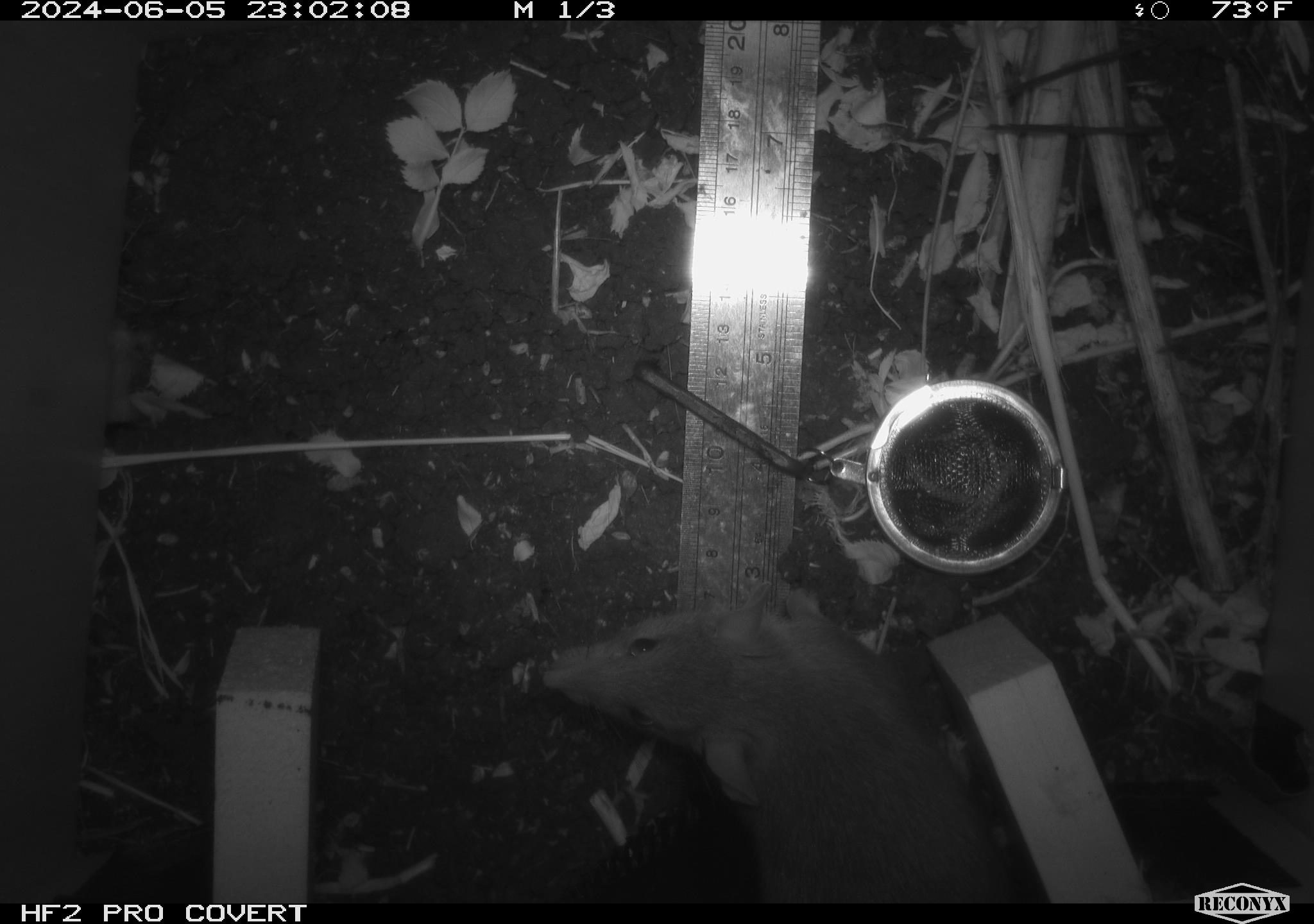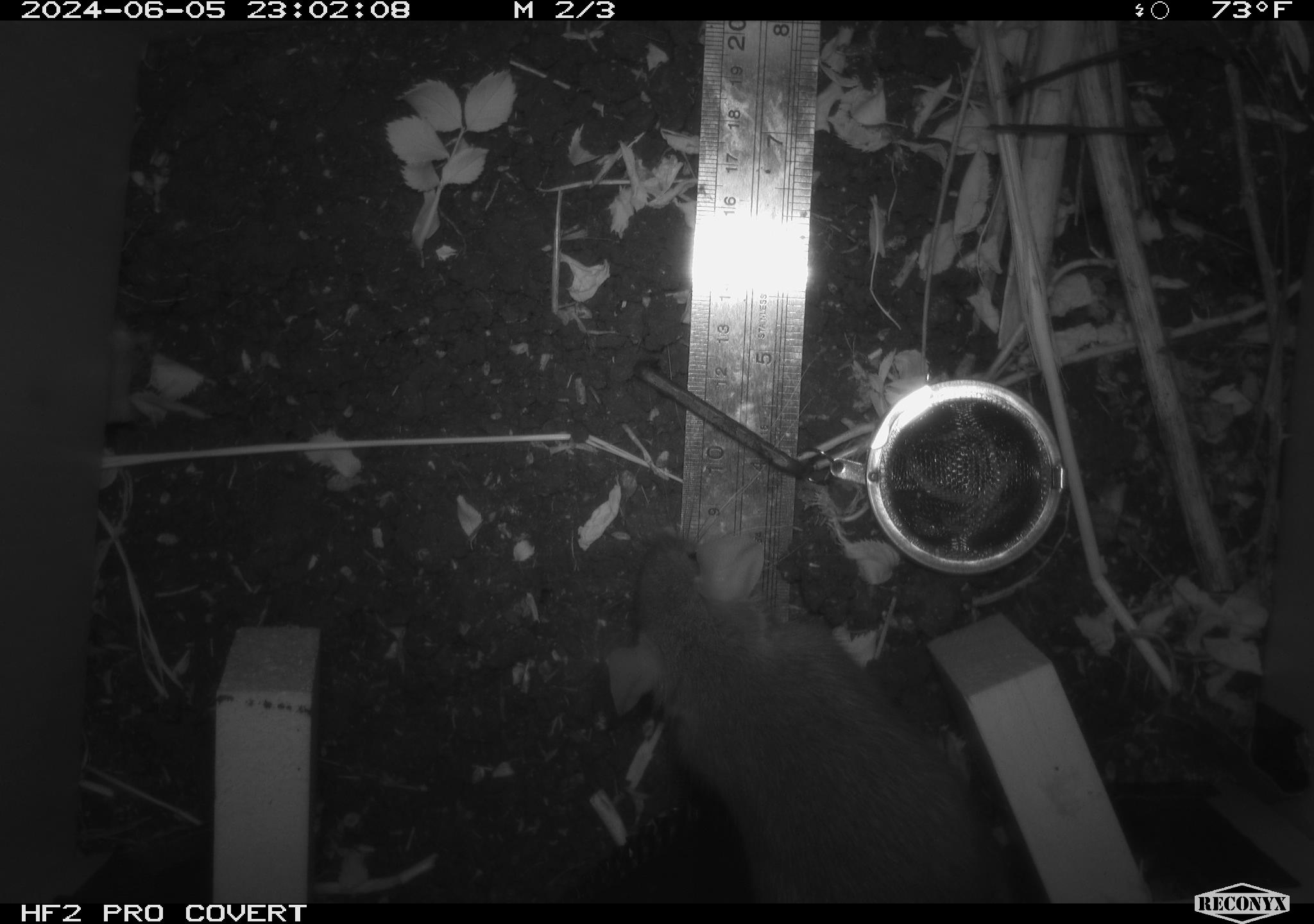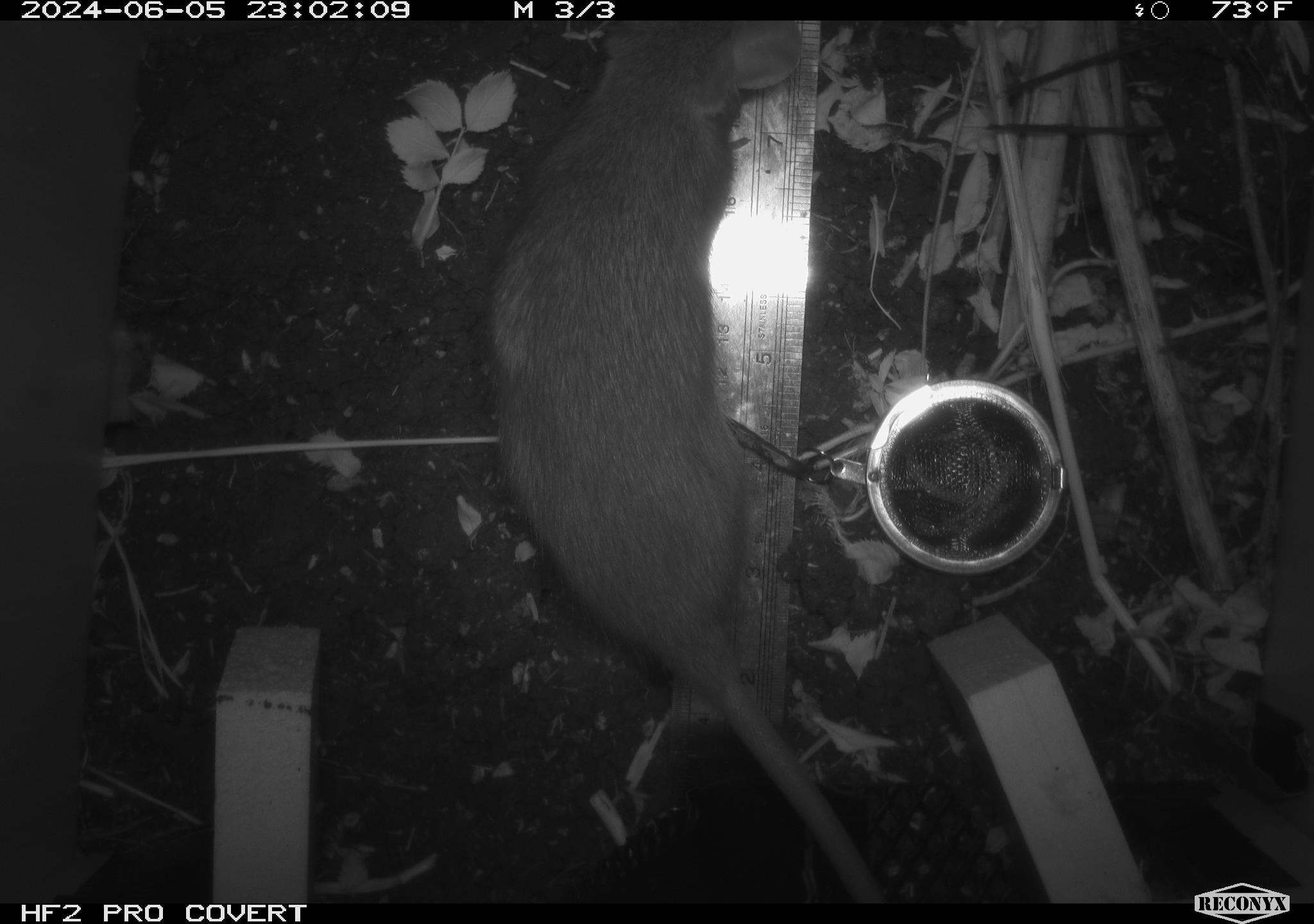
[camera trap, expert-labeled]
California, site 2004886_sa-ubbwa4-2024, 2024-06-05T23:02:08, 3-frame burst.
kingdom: Animalia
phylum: Chordata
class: Mammalia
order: Rodentia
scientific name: Rodentia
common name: woodrat or rat or mouse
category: woodrat or rat or mouse species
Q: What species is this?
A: Woodrat or rat or mouse species (woodrat or rat or mouse) (Rodentia).